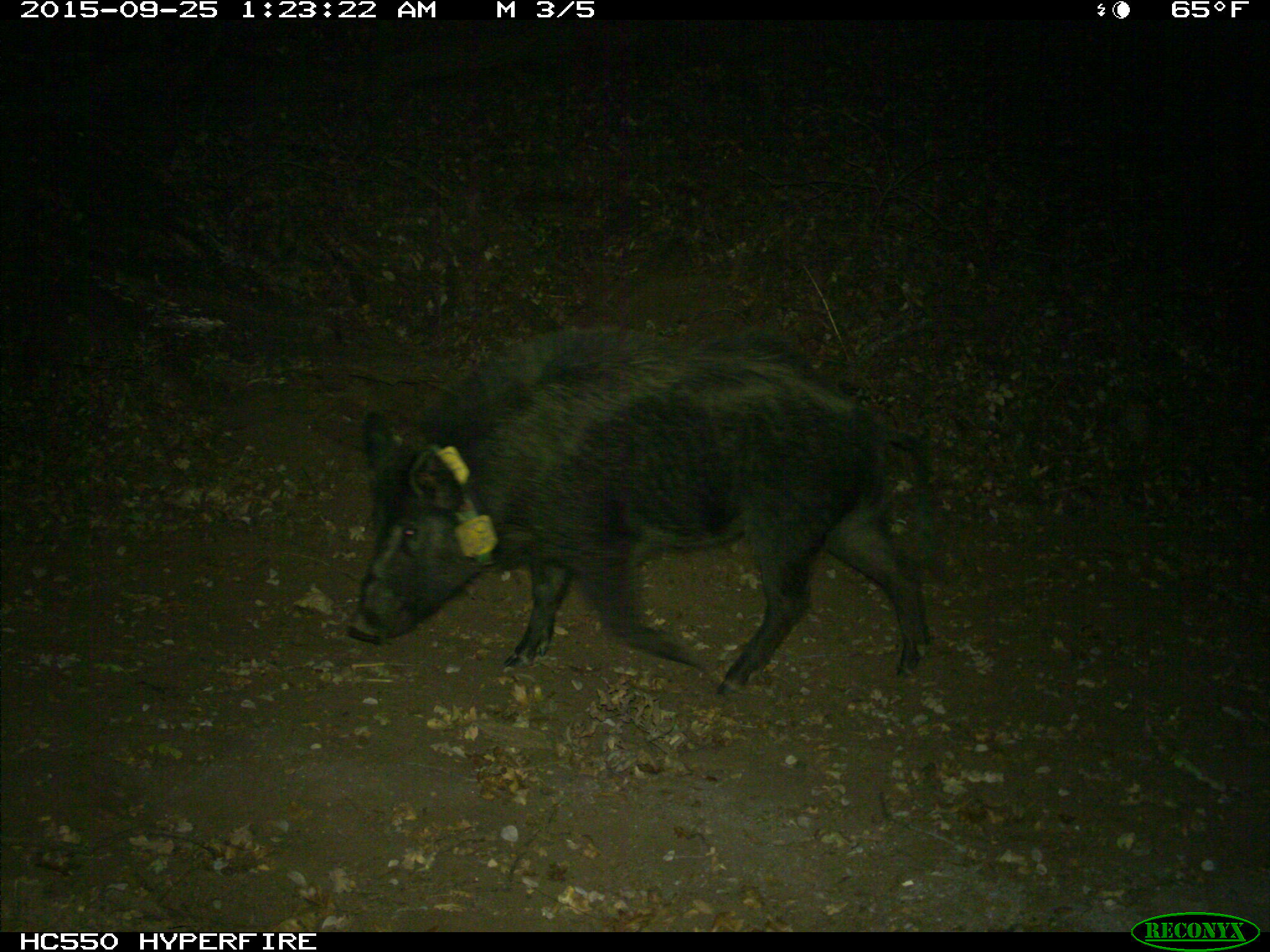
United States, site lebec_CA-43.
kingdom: Animalia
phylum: Chordata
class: Mammalia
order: Artiodactyla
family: Suidae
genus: Sus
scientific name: Sus scrofa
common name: wild boar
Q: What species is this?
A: Sus scrofa (wild boar).